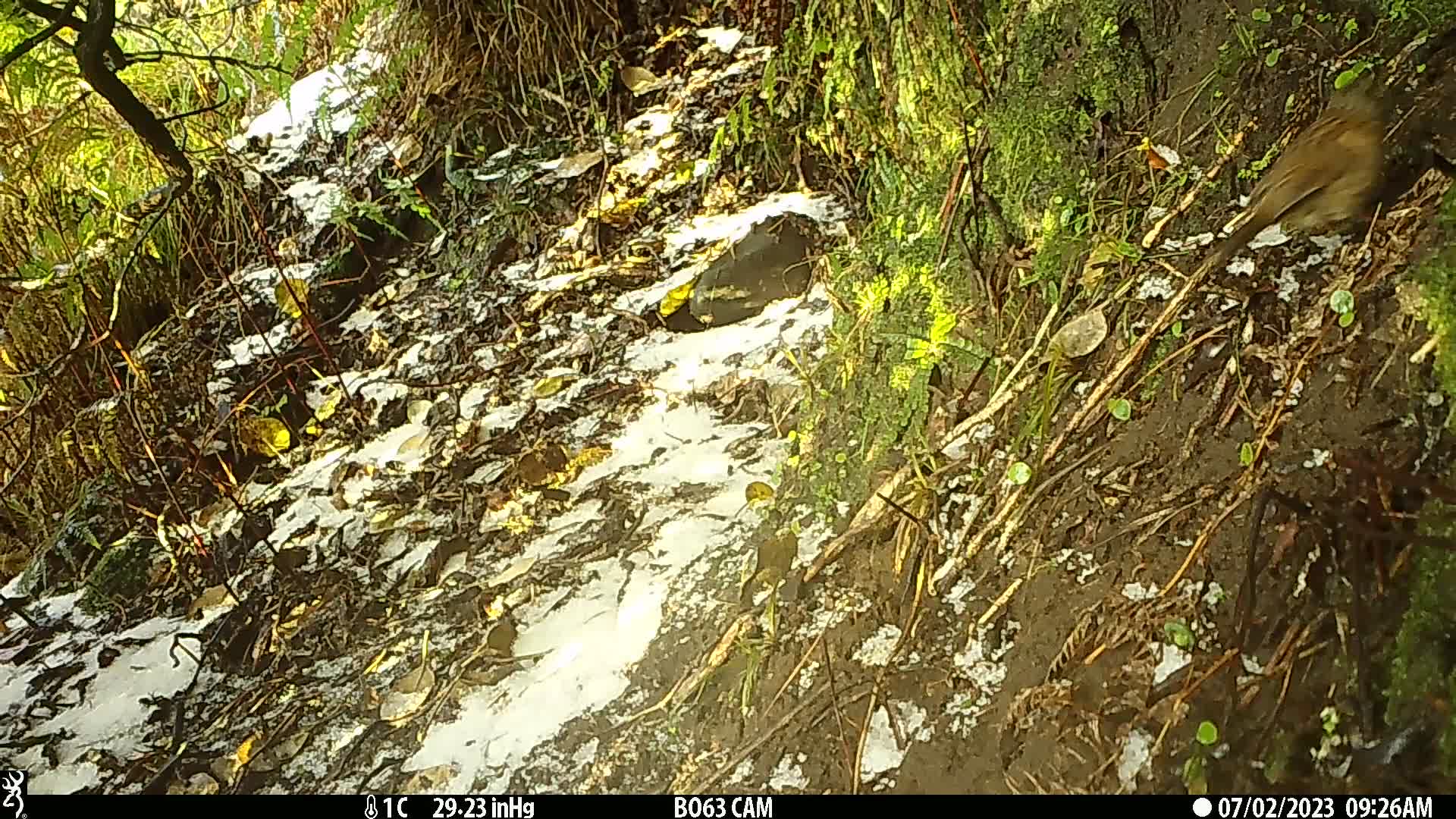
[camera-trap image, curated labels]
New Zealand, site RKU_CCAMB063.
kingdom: Animalia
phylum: Chordata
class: Aves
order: Passeriformes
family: Prunellidae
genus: Prunella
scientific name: Prunella modularis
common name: dunnock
Dunnock (Prunella modularis).